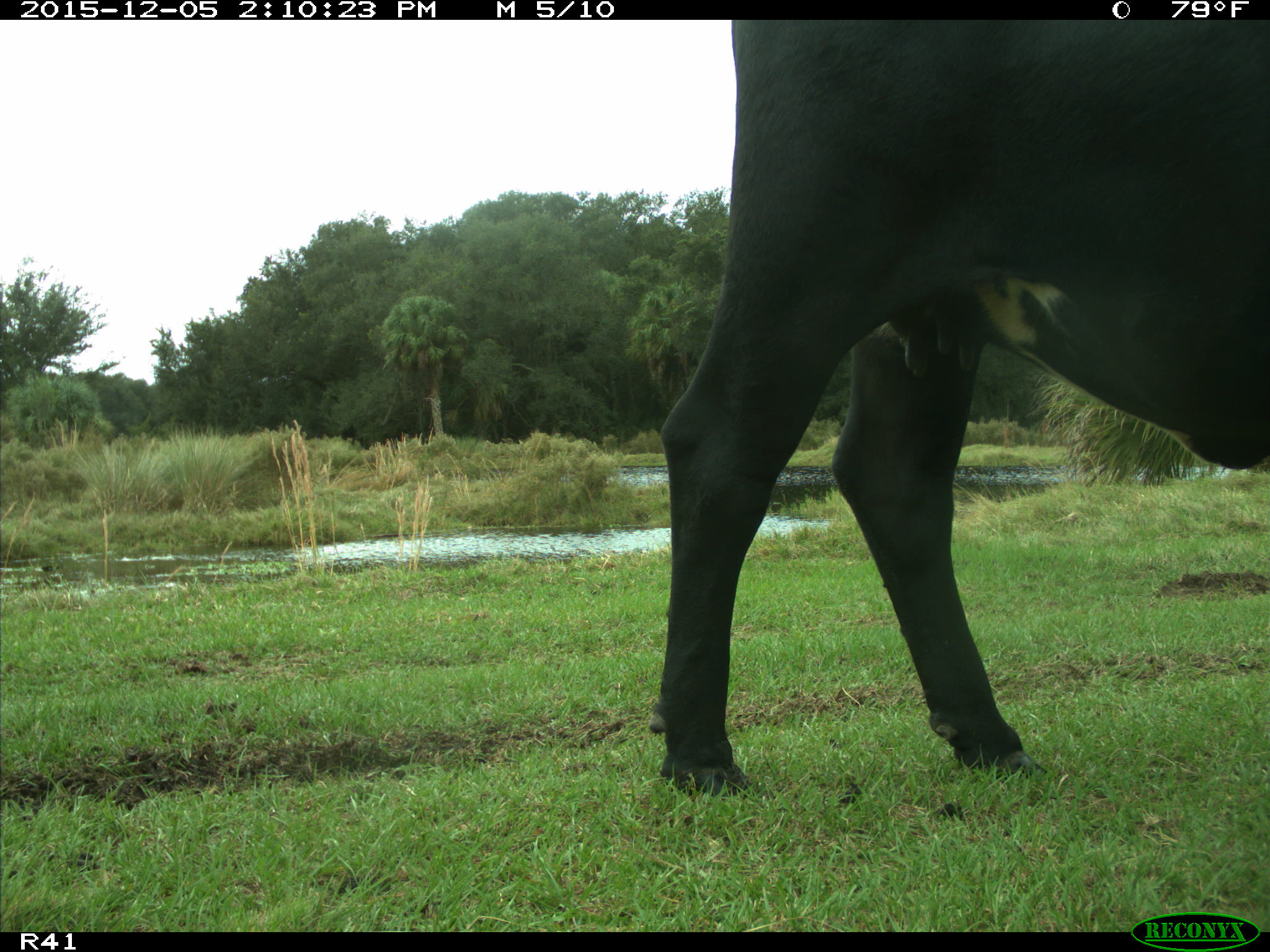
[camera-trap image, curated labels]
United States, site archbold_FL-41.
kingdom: Animalia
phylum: Chordata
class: Mammalia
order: Artiodactyla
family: Bovidae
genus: Bos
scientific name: Bos taurus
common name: domestic cow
Bos taurus (domestic cow).